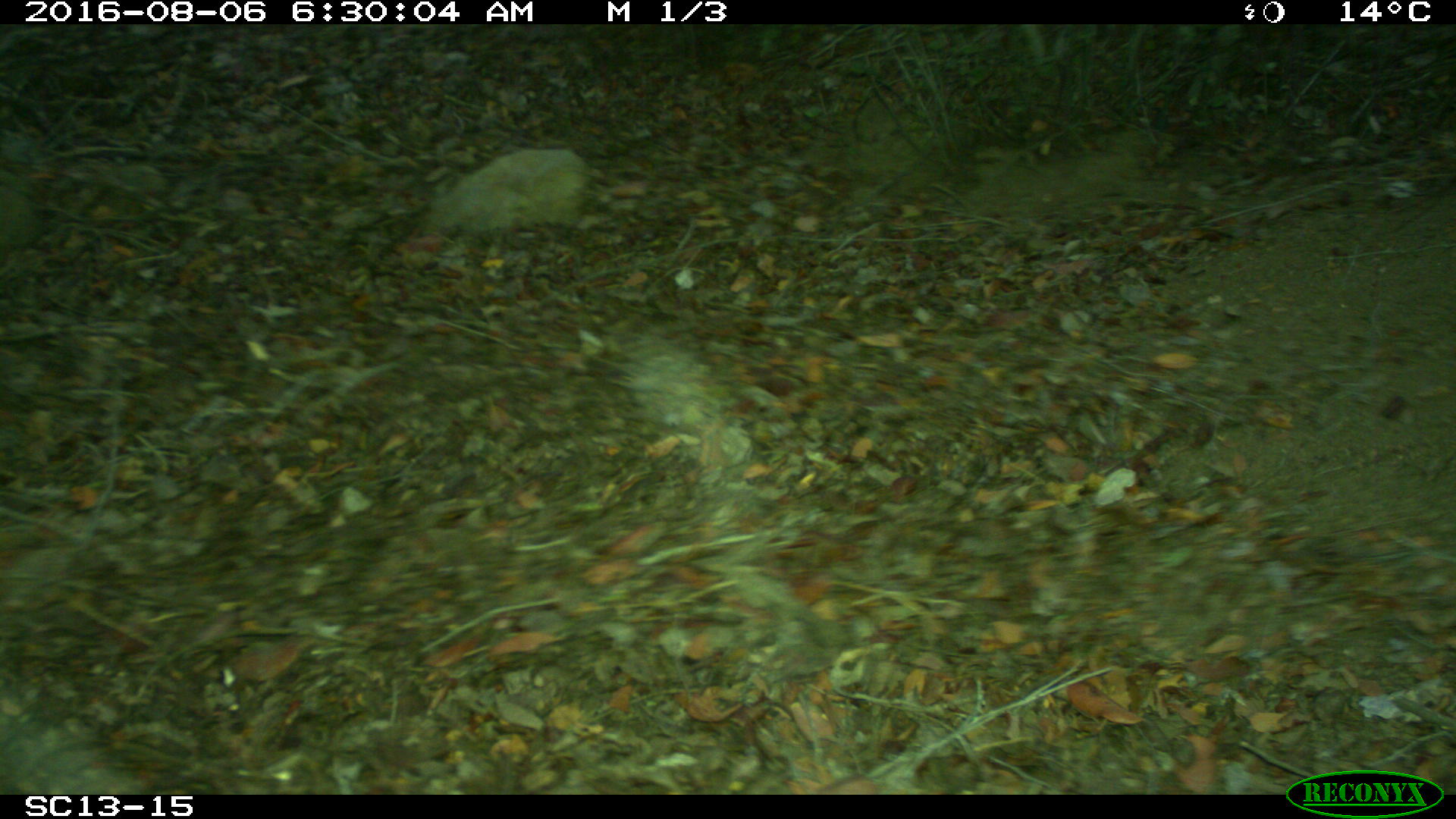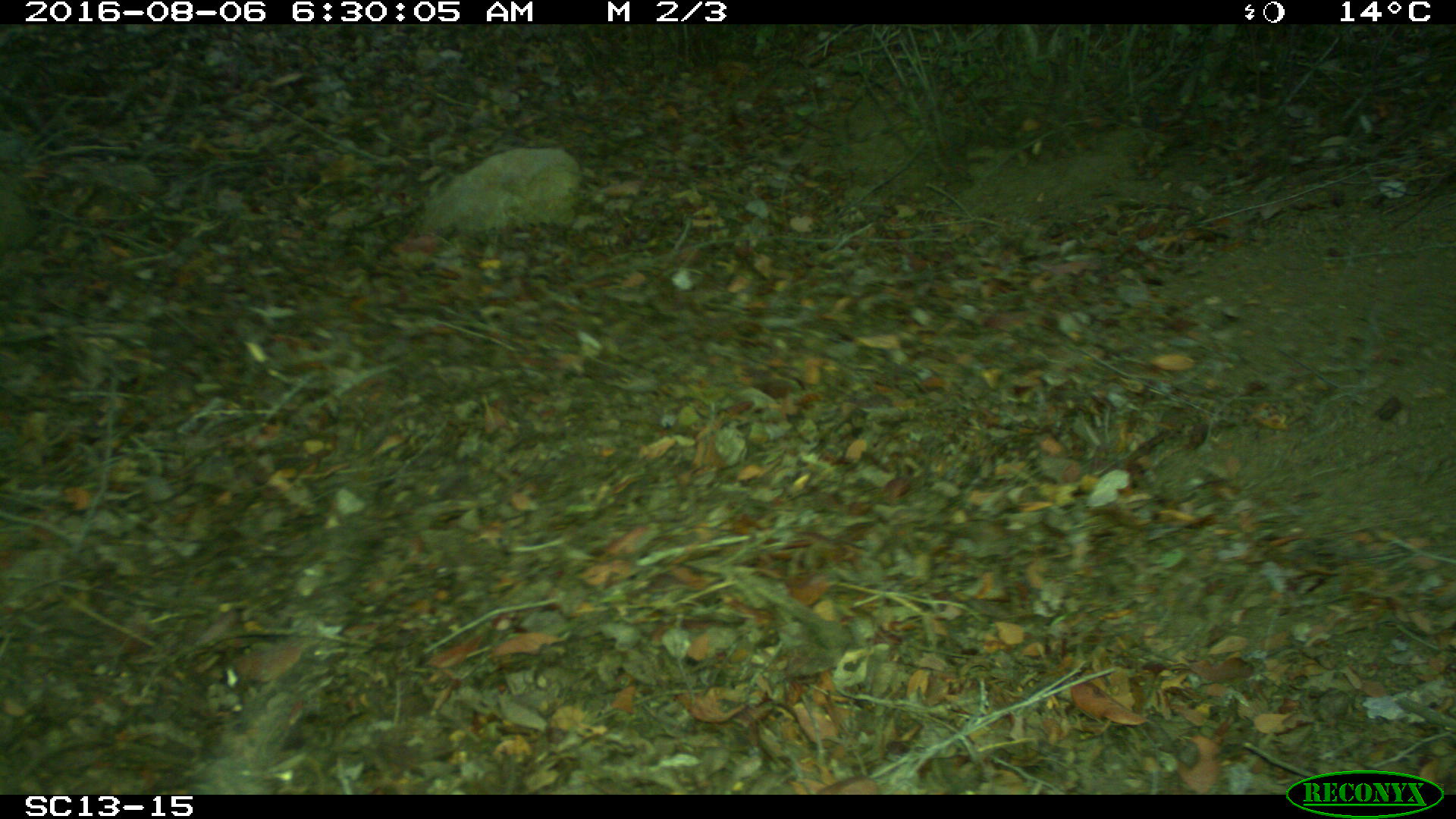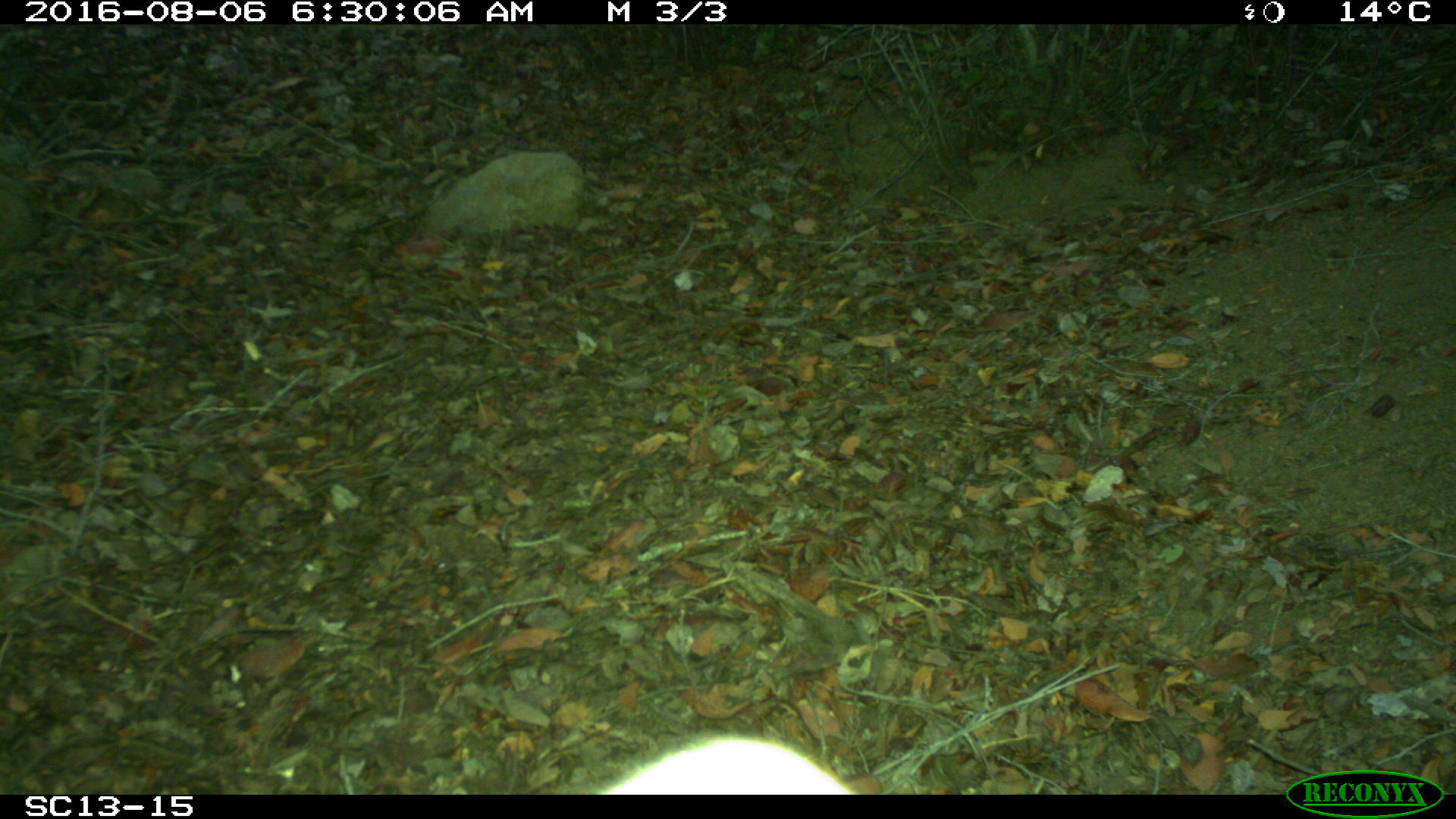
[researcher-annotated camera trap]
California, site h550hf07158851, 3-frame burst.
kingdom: Animalia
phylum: Chordata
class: Mammalia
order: Carnivora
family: Canidae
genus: Urocyon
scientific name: Urocyon littoralis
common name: island fox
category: fox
Fox (island fox) (Urocyon littoralis).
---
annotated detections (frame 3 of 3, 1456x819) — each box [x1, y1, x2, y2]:
fox: [600, 736, 852, 794]